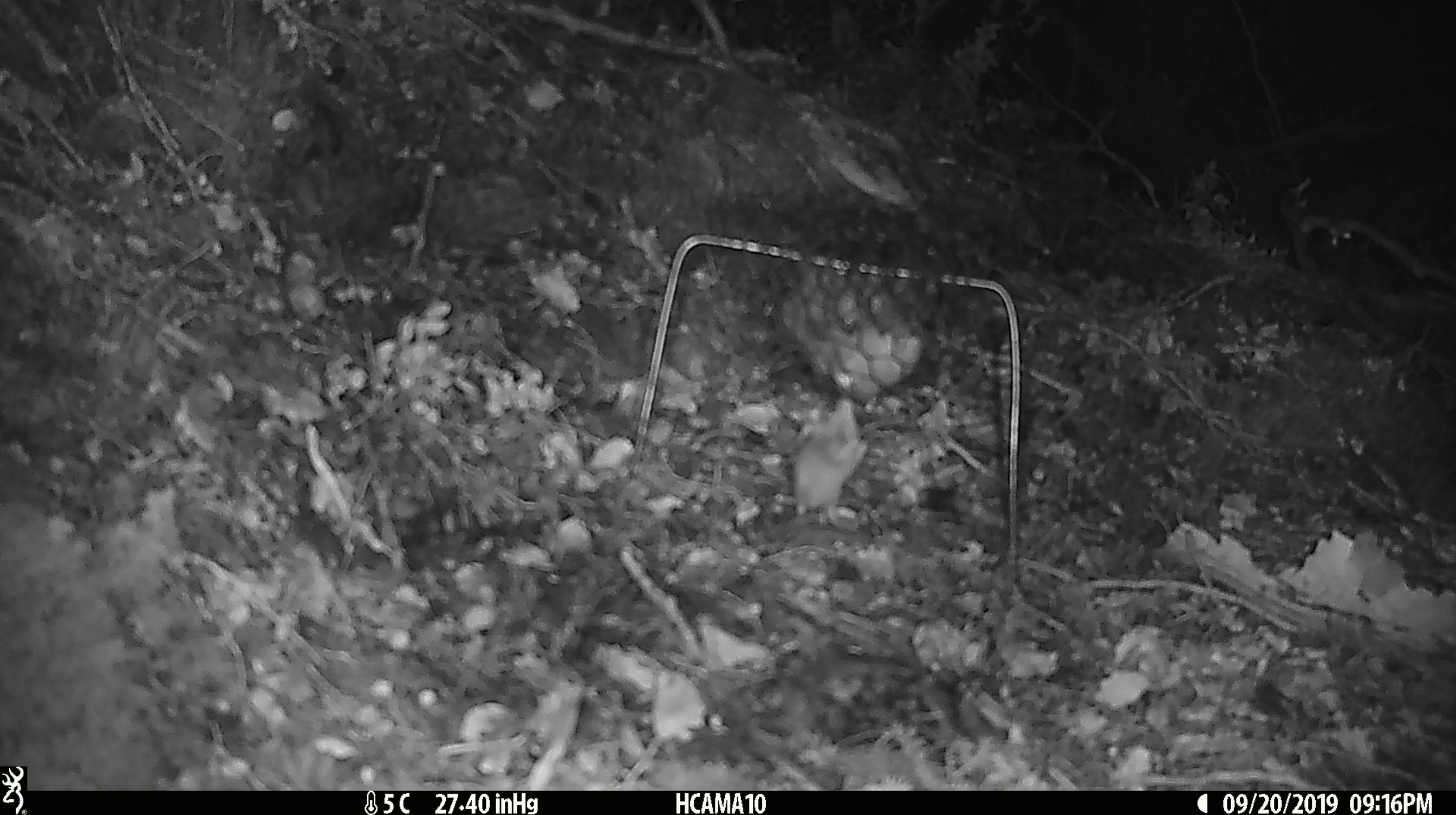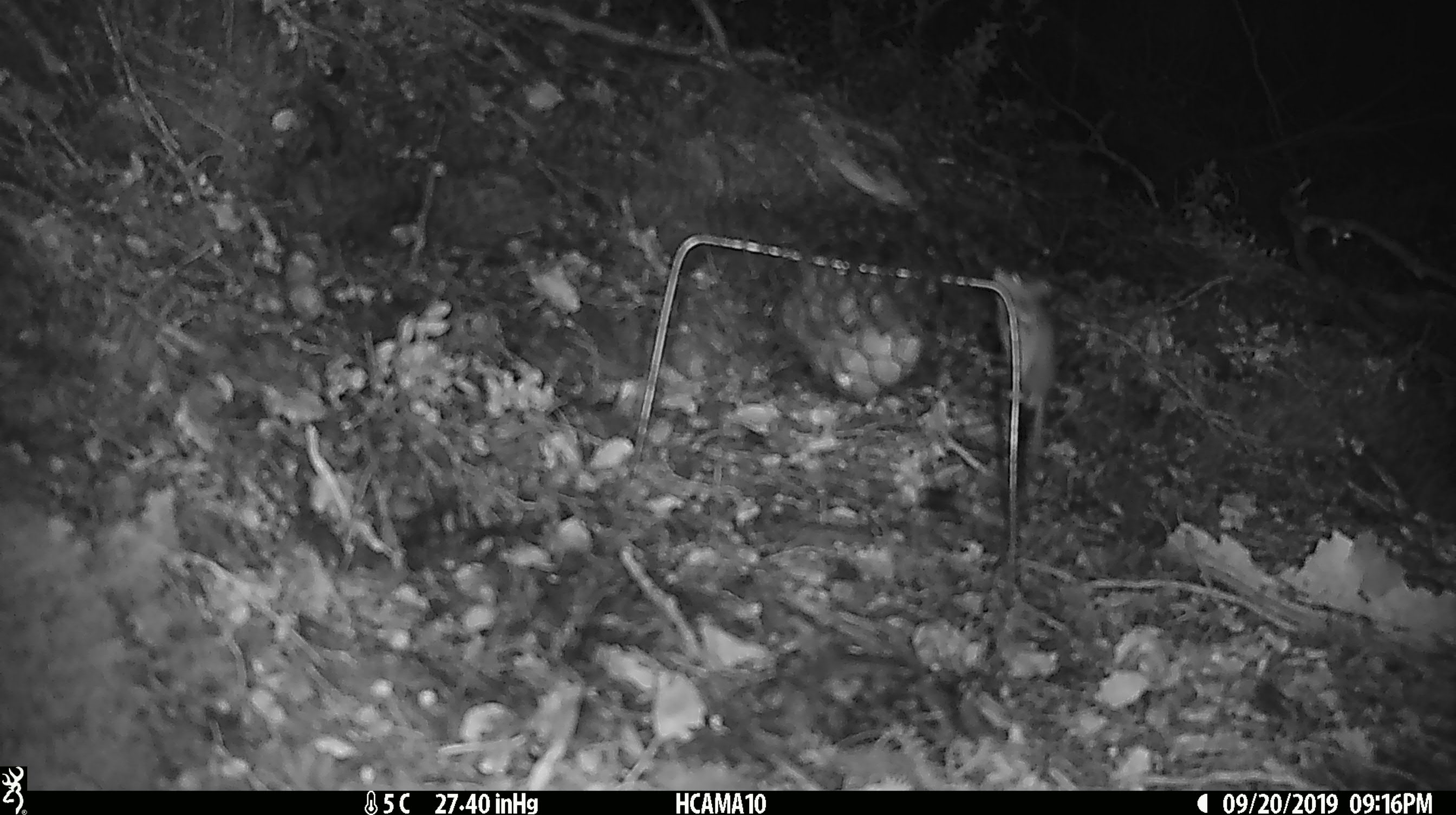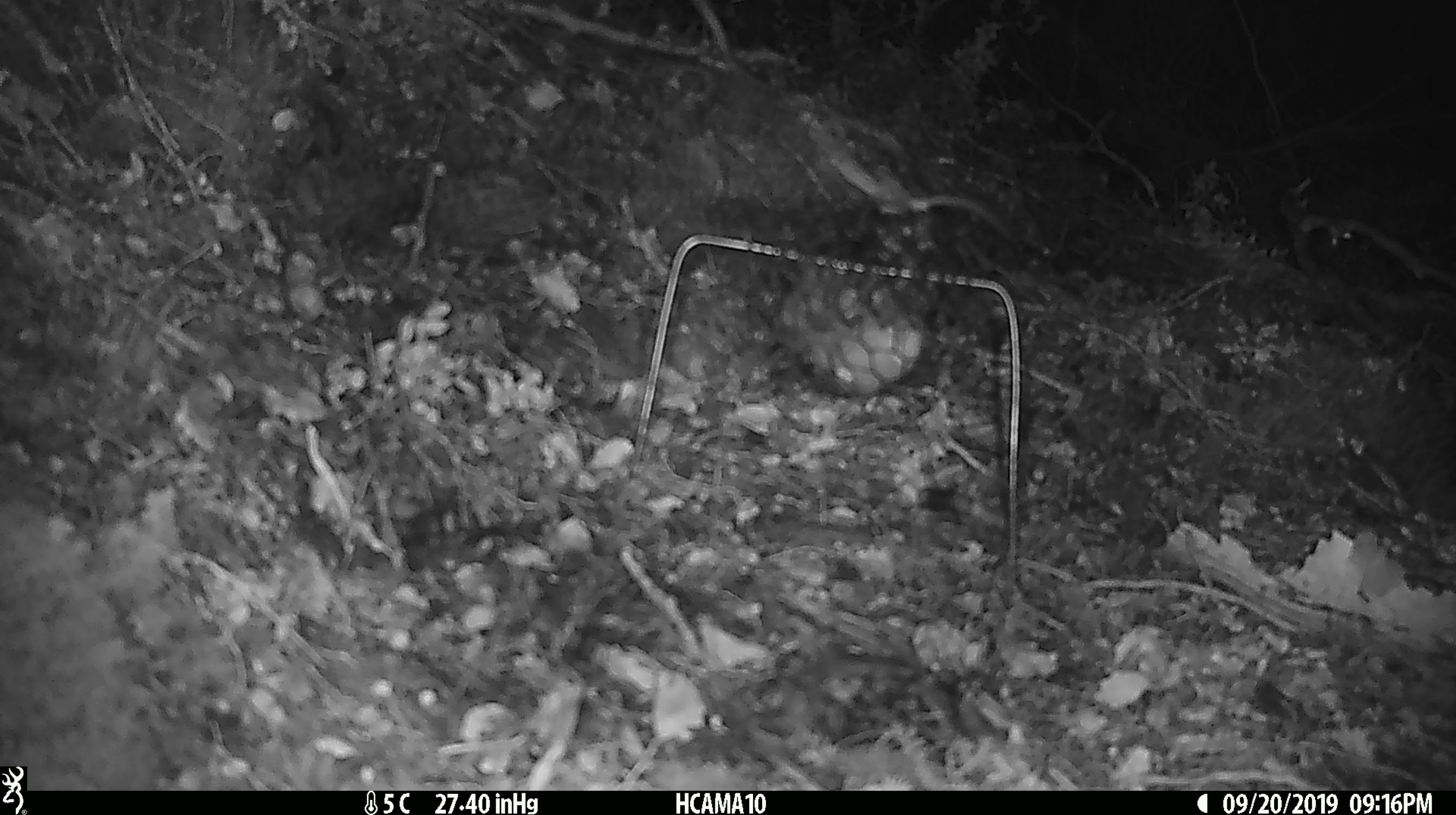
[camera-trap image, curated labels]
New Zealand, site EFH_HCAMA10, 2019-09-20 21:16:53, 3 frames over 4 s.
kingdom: Animalia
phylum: Chordata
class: Mammalia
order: Rodentia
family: Muridae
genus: Mus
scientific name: Mus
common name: mouse